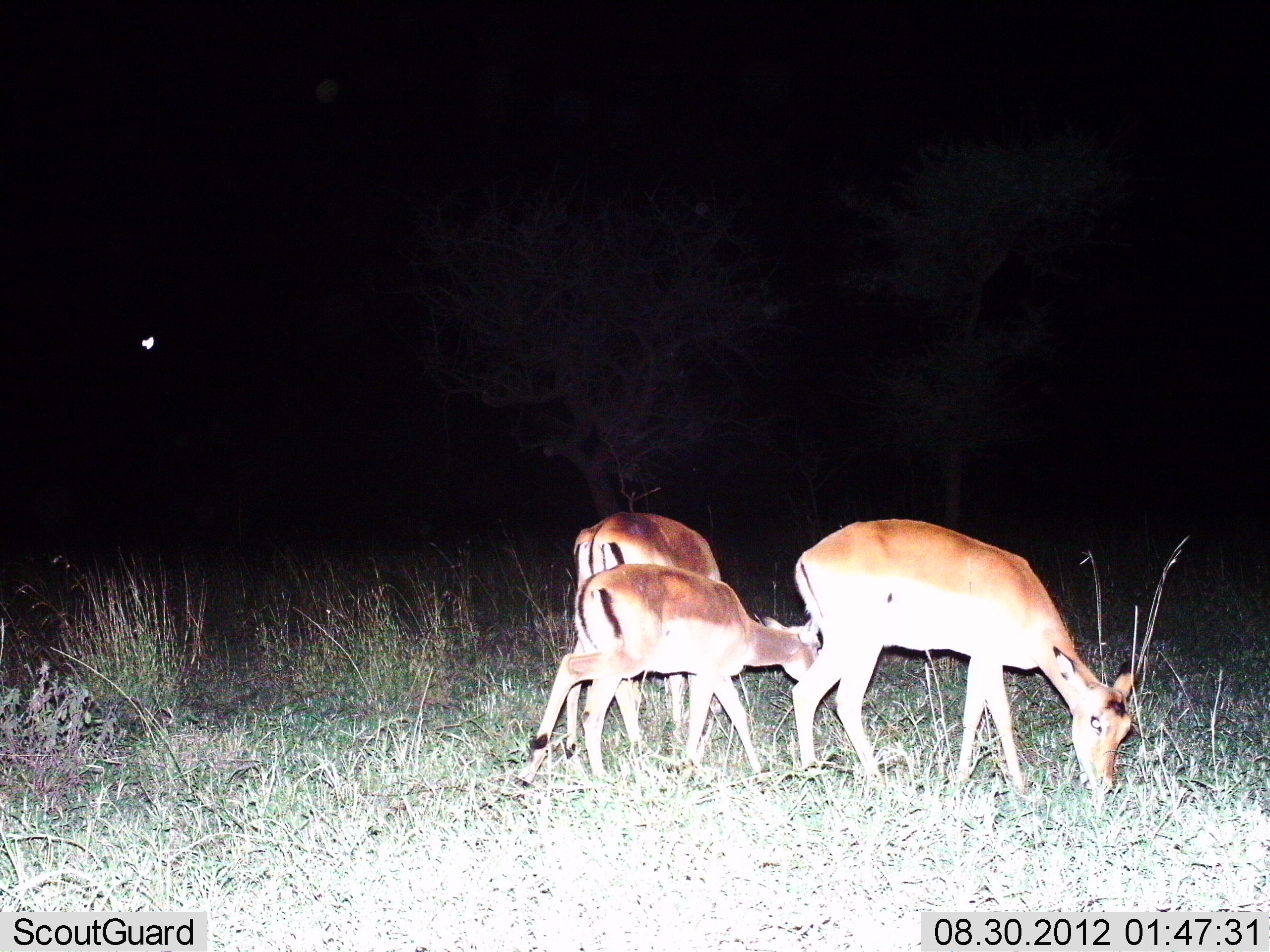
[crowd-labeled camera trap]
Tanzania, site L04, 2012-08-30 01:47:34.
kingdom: Animalia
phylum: Chordata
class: Mammalia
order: Artiodactyla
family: Bovidae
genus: Aepyceros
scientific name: Aepyceros melampus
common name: impala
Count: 3.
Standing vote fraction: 30%.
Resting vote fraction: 0%.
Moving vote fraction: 0%.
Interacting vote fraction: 0%.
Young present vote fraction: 50%.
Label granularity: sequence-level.